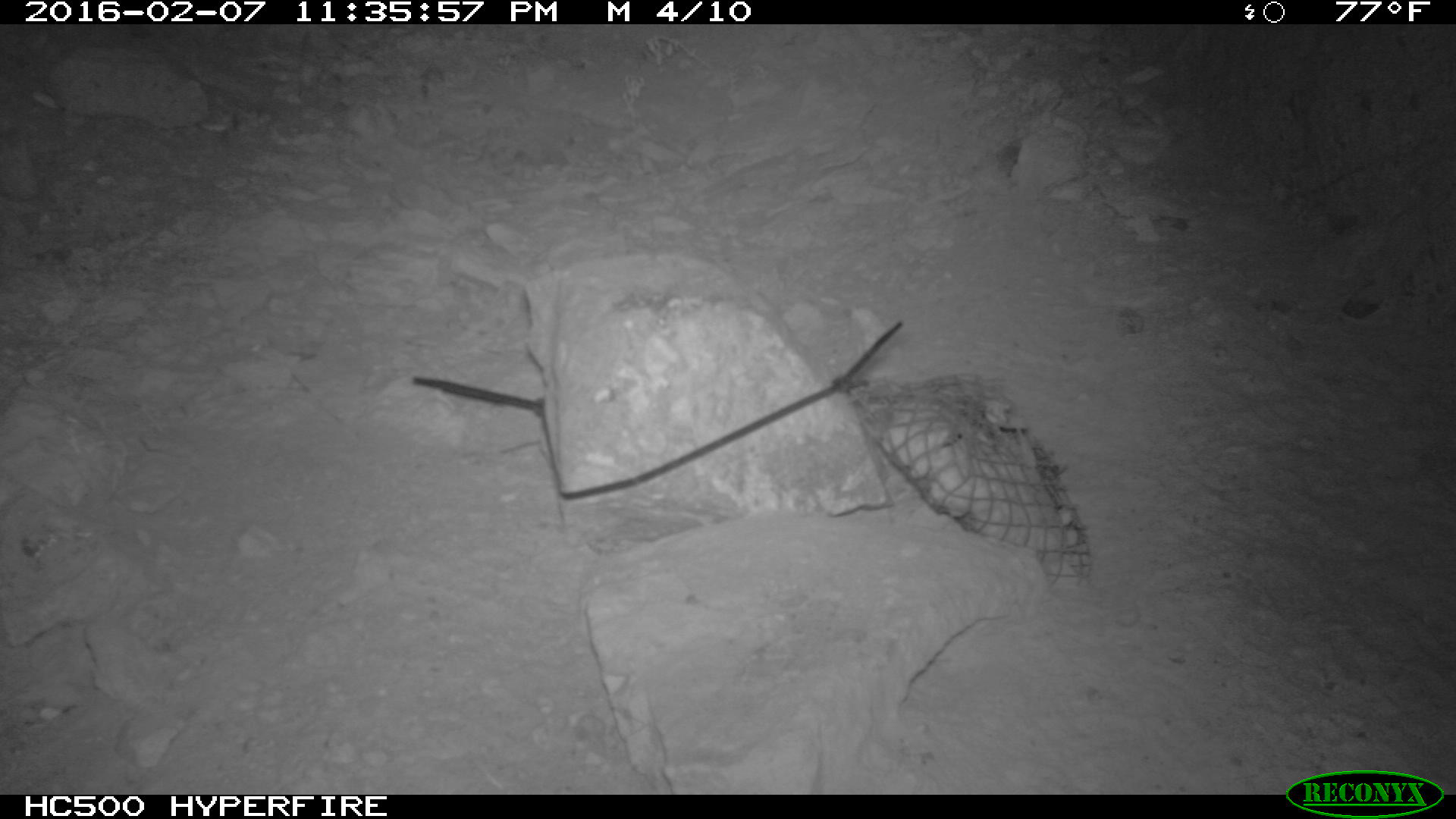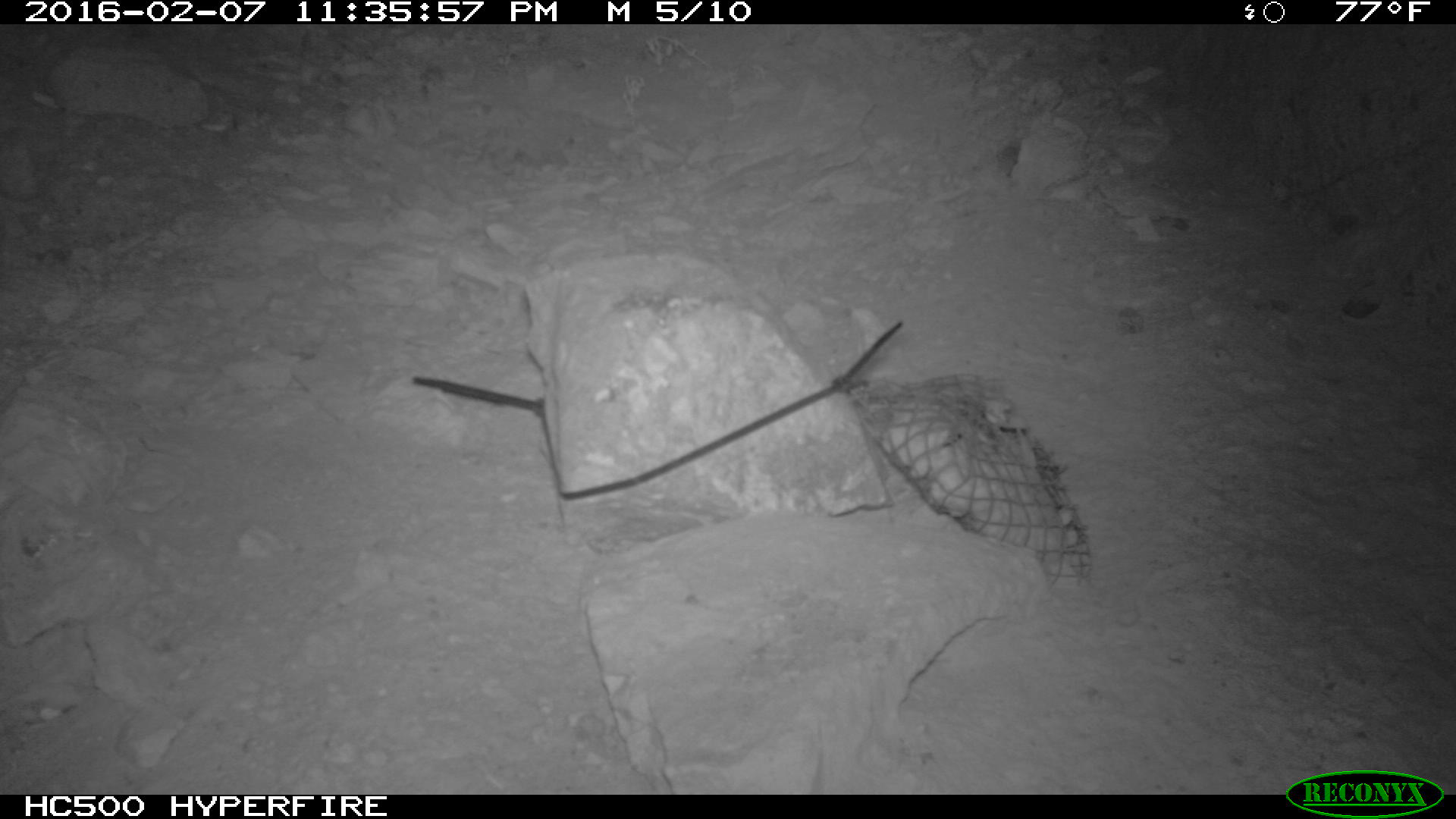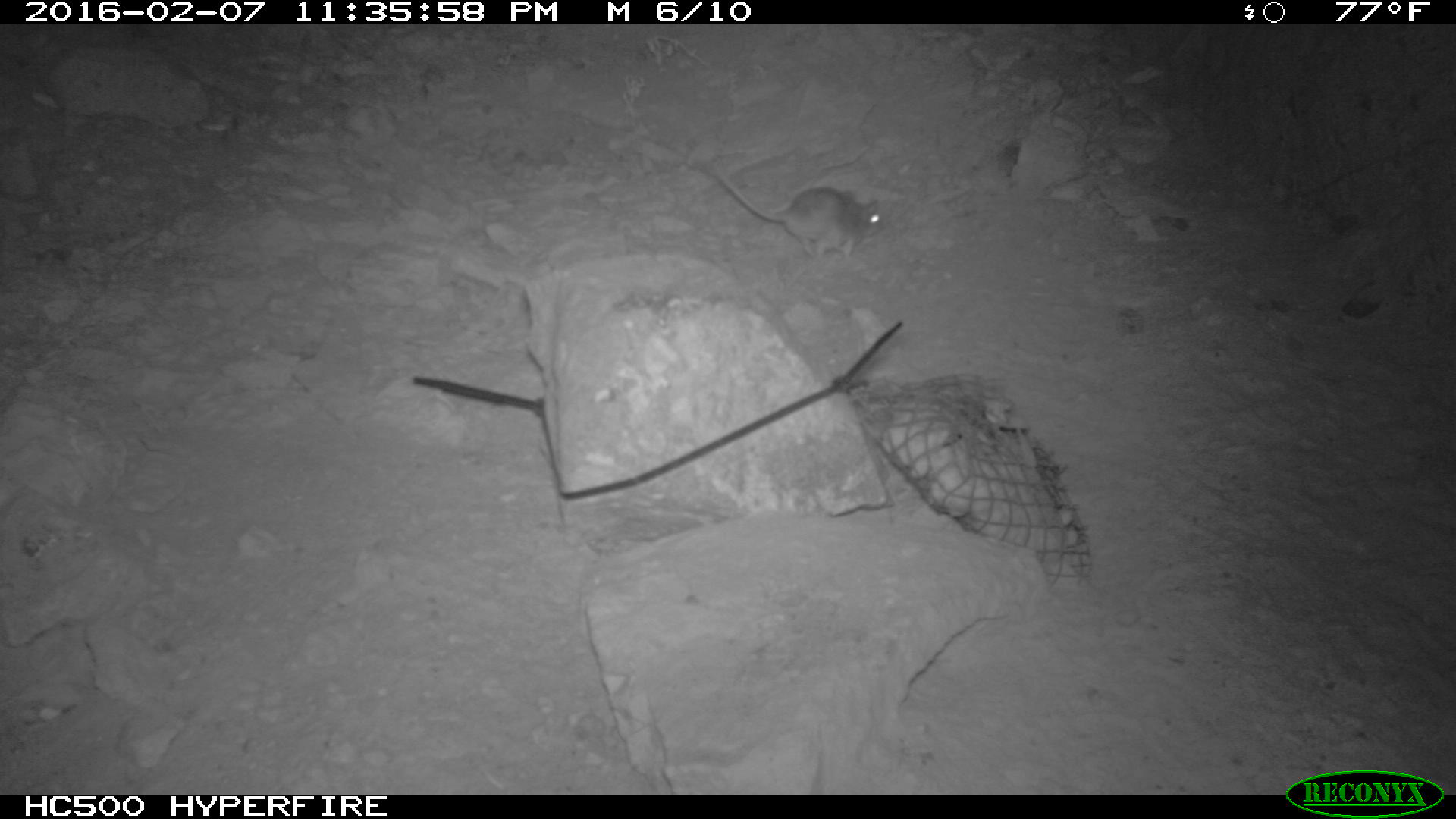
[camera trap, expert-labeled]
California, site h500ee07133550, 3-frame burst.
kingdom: Animalia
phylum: Chordata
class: Mammalia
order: Rodentia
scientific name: Rodentia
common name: rodent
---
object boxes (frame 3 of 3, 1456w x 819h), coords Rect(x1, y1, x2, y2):
rodent: Rect(691, 155, 883, 265)